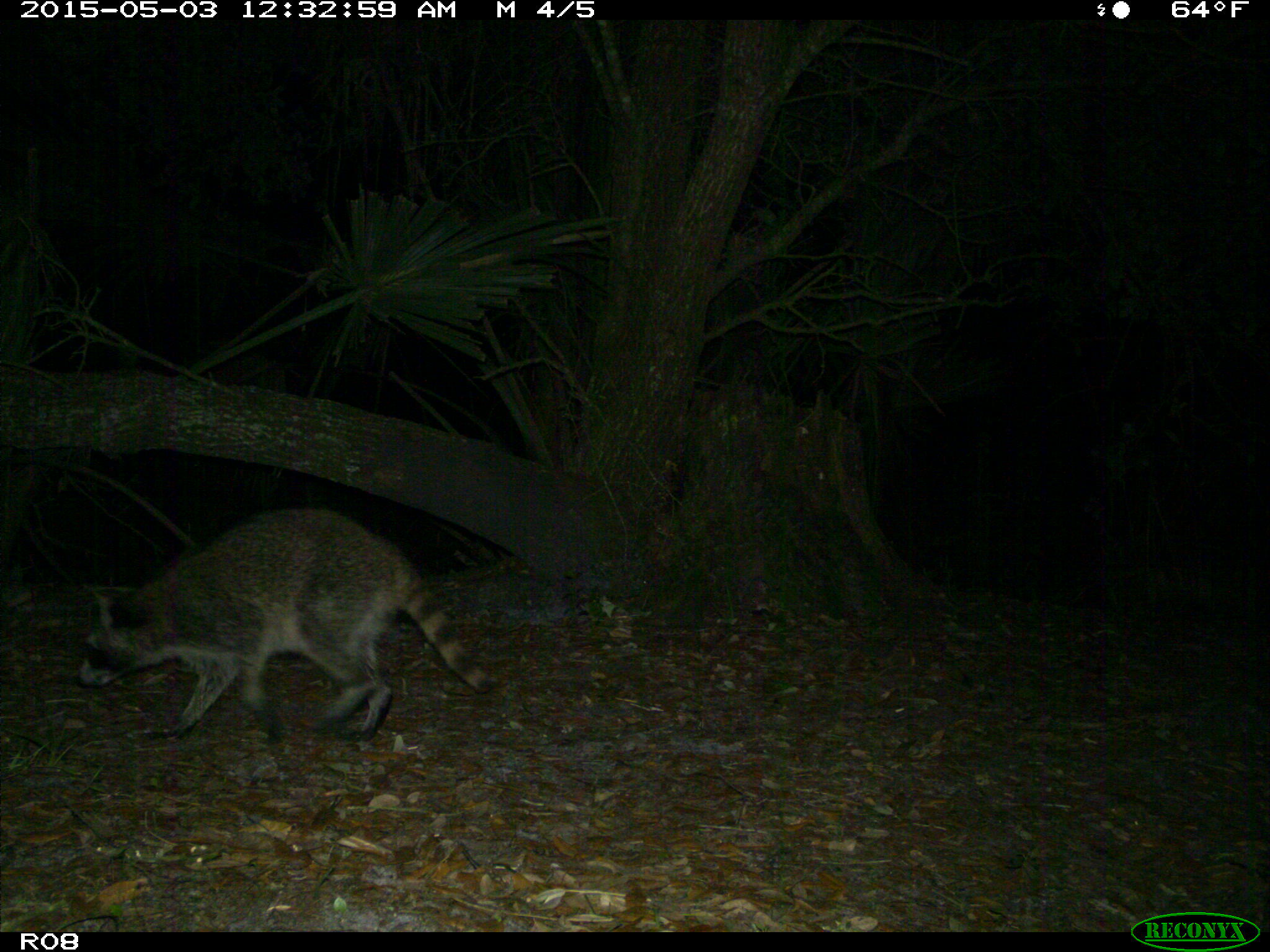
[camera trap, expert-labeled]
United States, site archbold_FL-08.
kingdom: Animalia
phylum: Chordata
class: Mammalia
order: Carnivora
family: Procyonidae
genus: Procyon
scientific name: Procyon lotor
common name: common raccoon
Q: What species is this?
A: Procyon lotor (common raccoon).